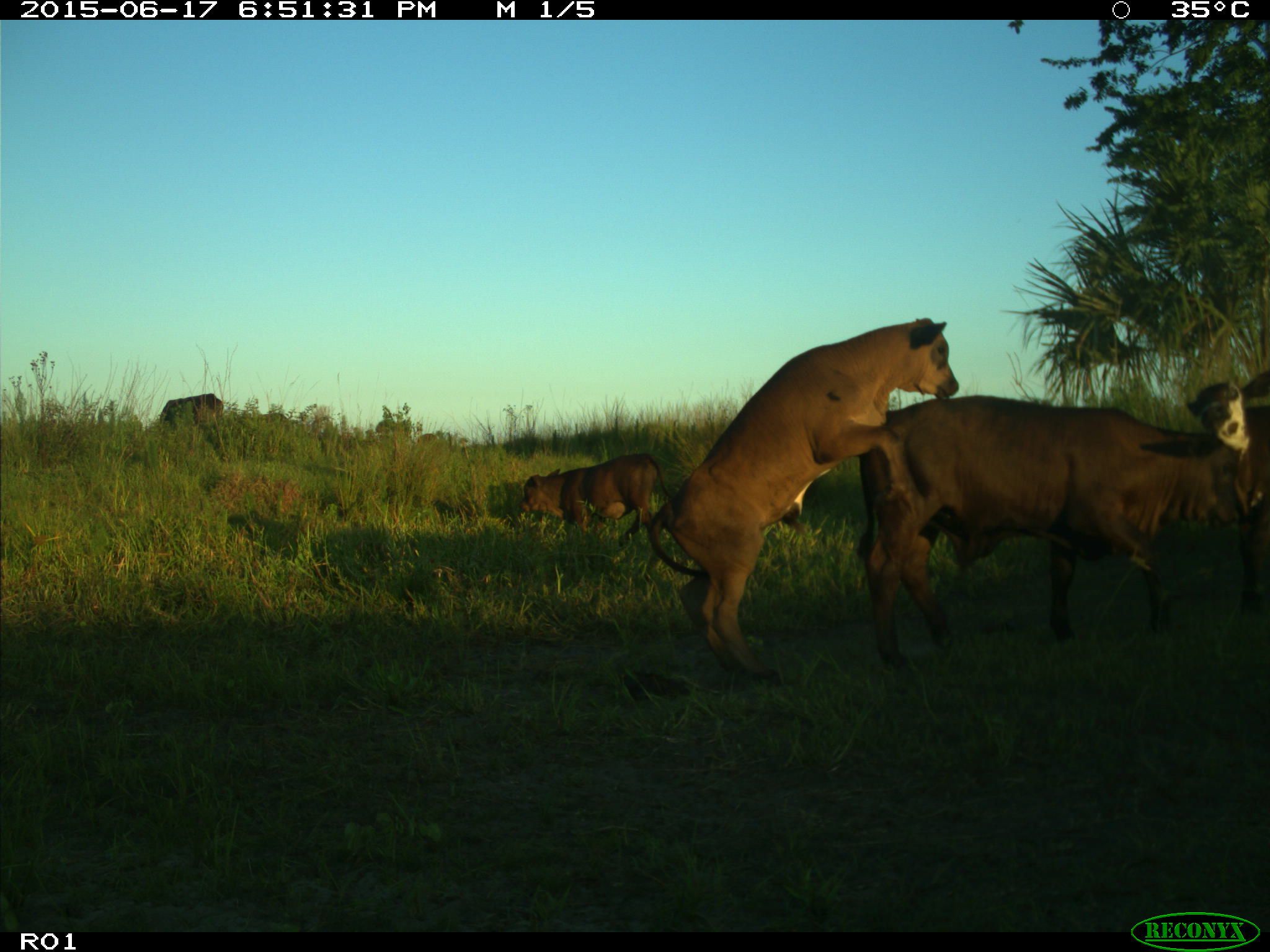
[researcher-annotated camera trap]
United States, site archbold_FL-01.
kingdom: Animalia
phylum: Chordata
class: Mammalia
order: Artiodactyla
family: Bovidae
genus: Bos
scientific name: Bos taurus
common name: domestic cow